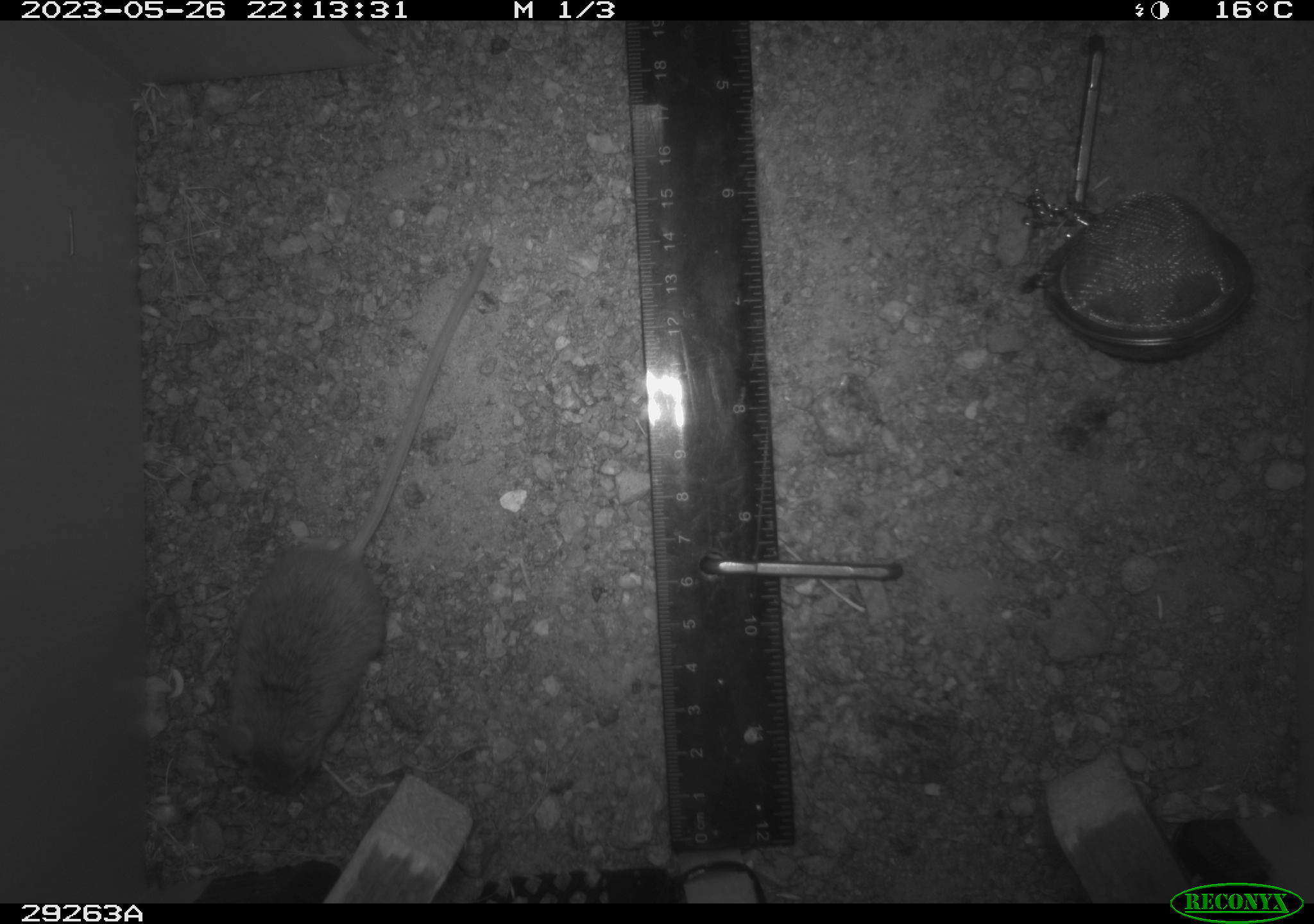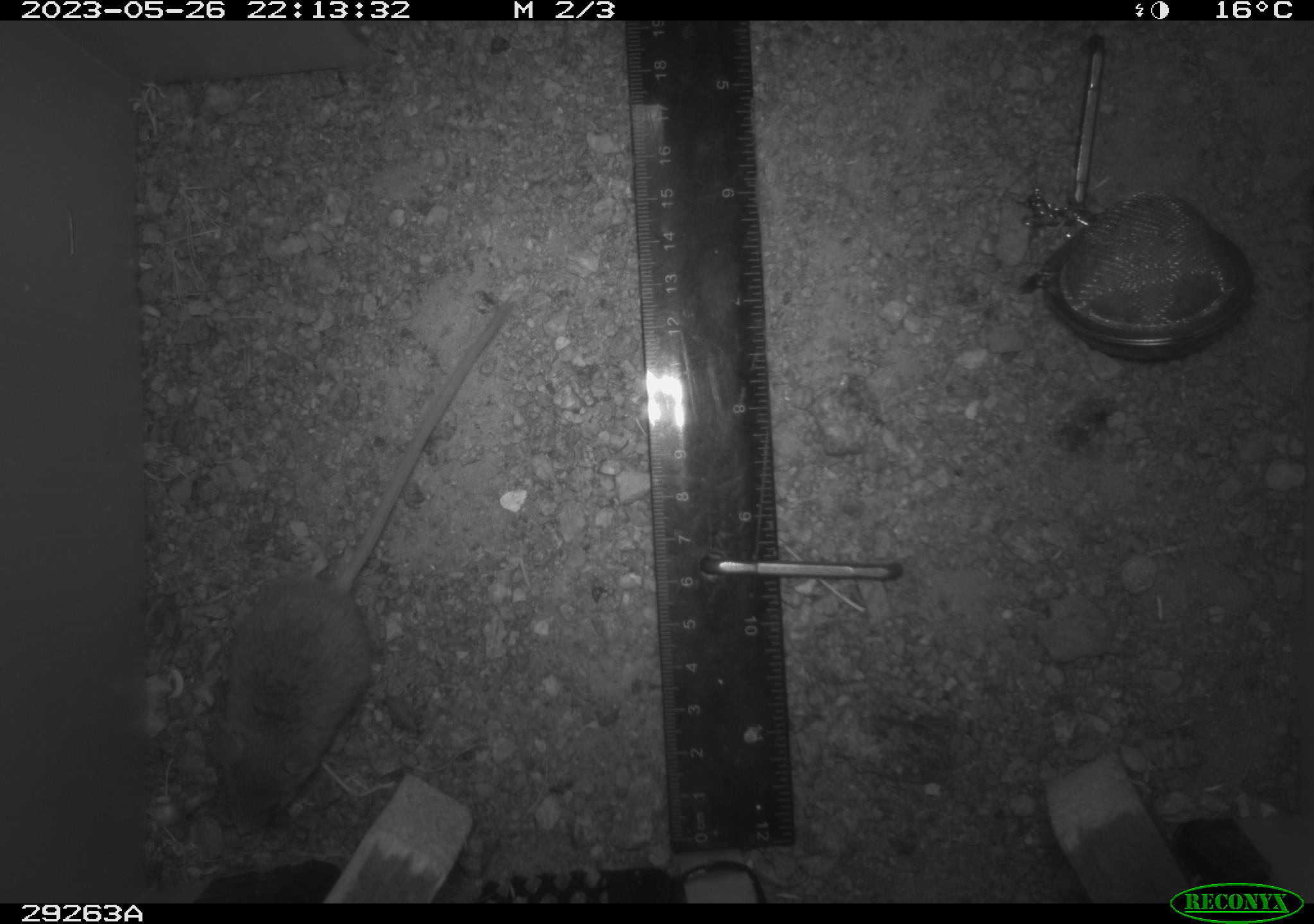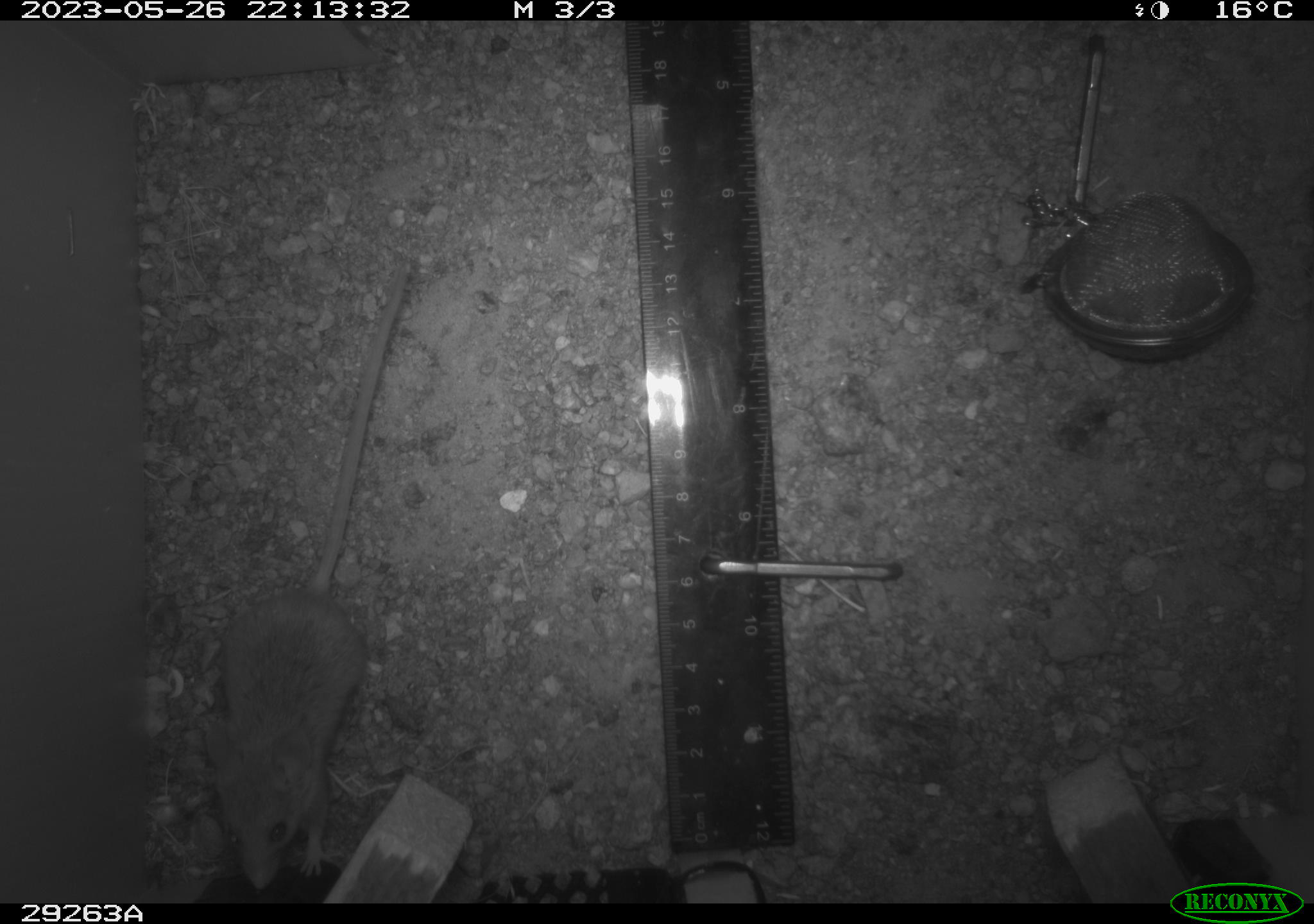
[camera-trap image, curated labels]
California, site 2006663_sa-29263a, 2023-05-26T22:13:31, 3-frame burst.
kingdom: Animalia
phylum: Chordata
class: Mammalia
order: Rodentia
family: Heteromyidae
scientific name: Heteromyidae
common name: kangaroo rats and pocket mice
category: heteromyidae family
Heteromyidae family (kangaroo rats and pocket mice) (Heteromyidae).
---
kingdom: Animalia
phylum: Chordata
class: Mammalia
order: Rodentia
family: Cricetidae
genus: Peromyscus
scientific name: Peromyscus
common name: deer mice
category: peromyscus species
Peromyscus species (deer mice) (Peromyscus).